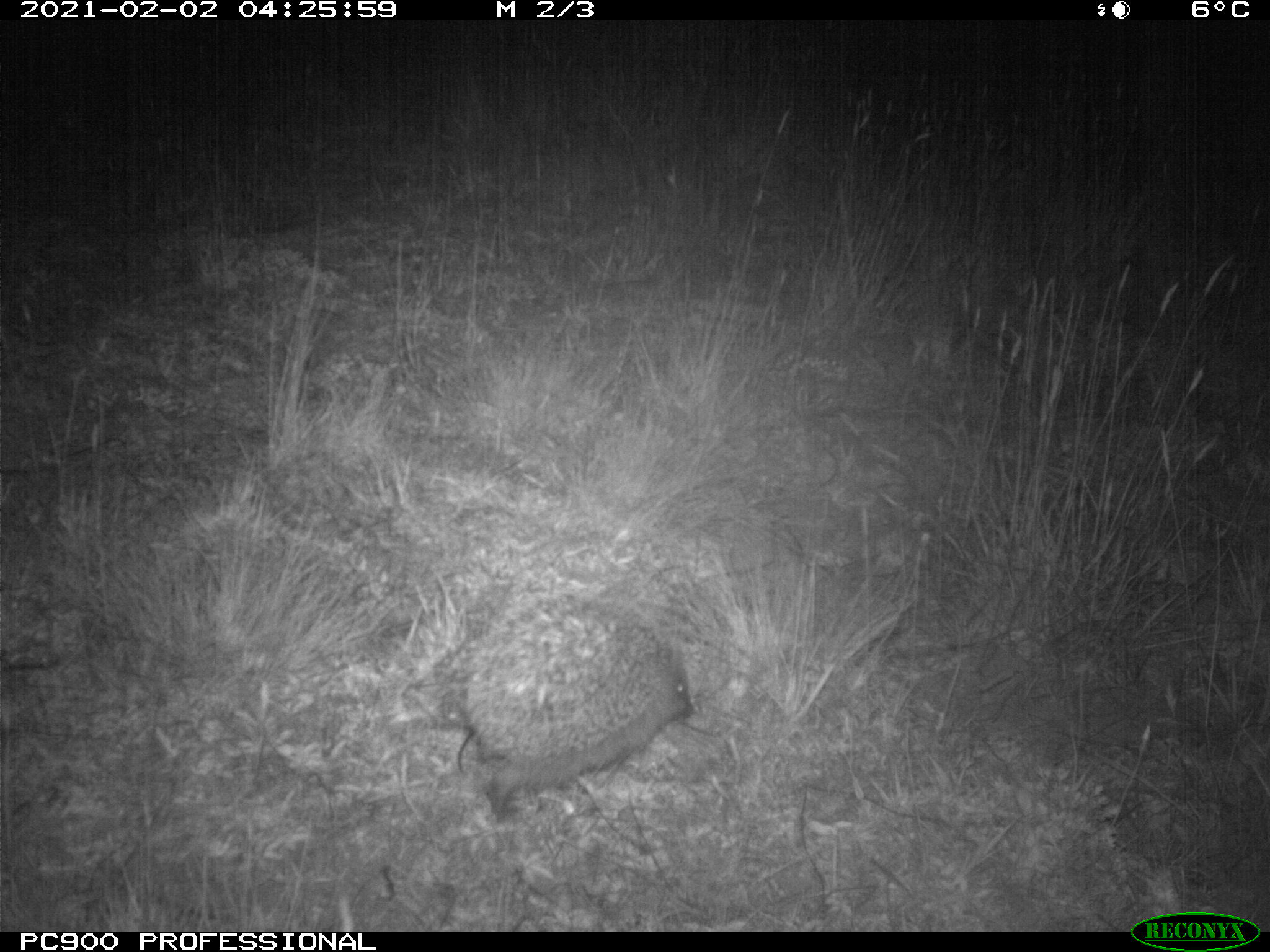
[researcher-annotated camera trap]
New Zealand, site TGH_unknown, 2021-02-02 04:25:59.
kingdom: Animalia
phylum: Chordata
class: Mammalia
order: Eulipotyphla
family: Erinaceidae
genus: Erinaceus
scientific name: Erinaceus europaeus europaeus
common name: european hedgehog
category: hedgehog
Hedgehog (european hedgehog) (Erinaceus europaeus europaeus).